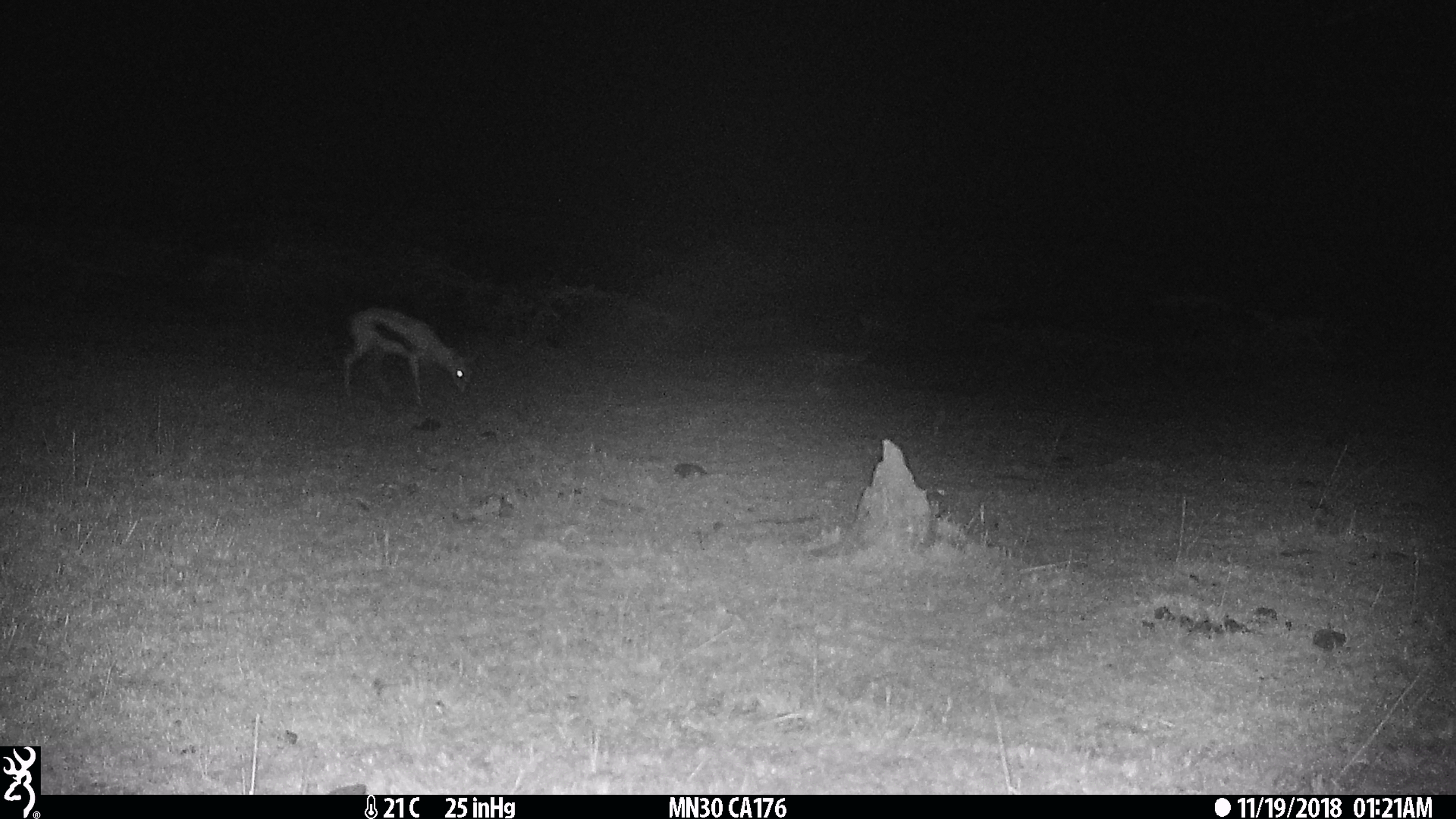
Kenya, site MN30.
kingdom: Animalia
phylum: Chordata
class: Mammalia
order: Artiodactyla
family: Bovidae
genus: Eudorcas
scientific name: Eudorcas thomsonii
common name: thomon's gazelle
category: gazelle thomsons